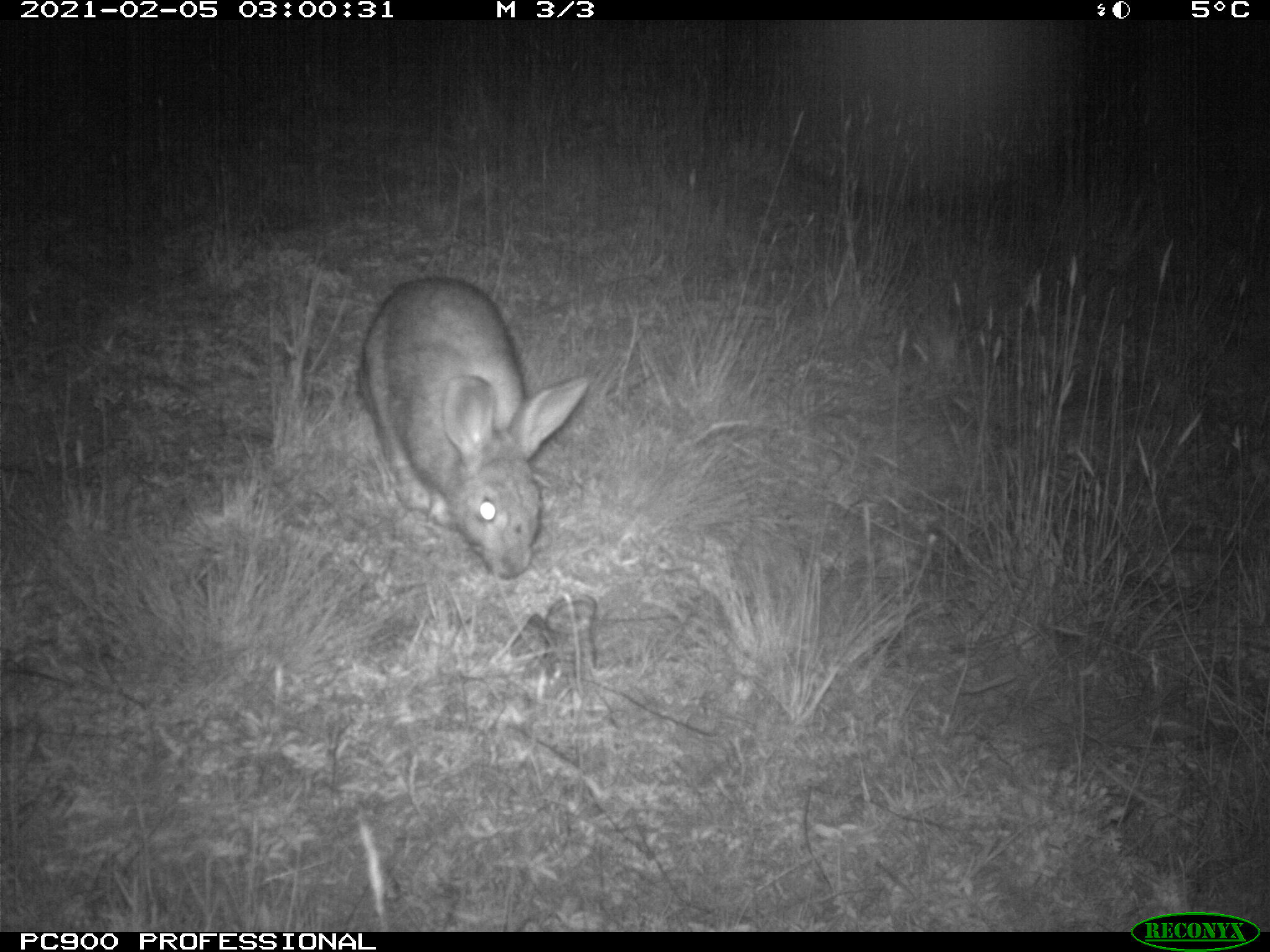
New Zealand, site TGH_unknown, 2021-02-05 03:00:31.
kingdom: Animalia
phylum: Chordata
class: Mammalia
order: Lagomorpha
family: Leporidae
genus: Oryctolagus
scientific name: Oryctolagus cuniculus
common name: european rabbit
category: rabbit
Rabbit (european rabbit) (Oryctolagus cuniculus).